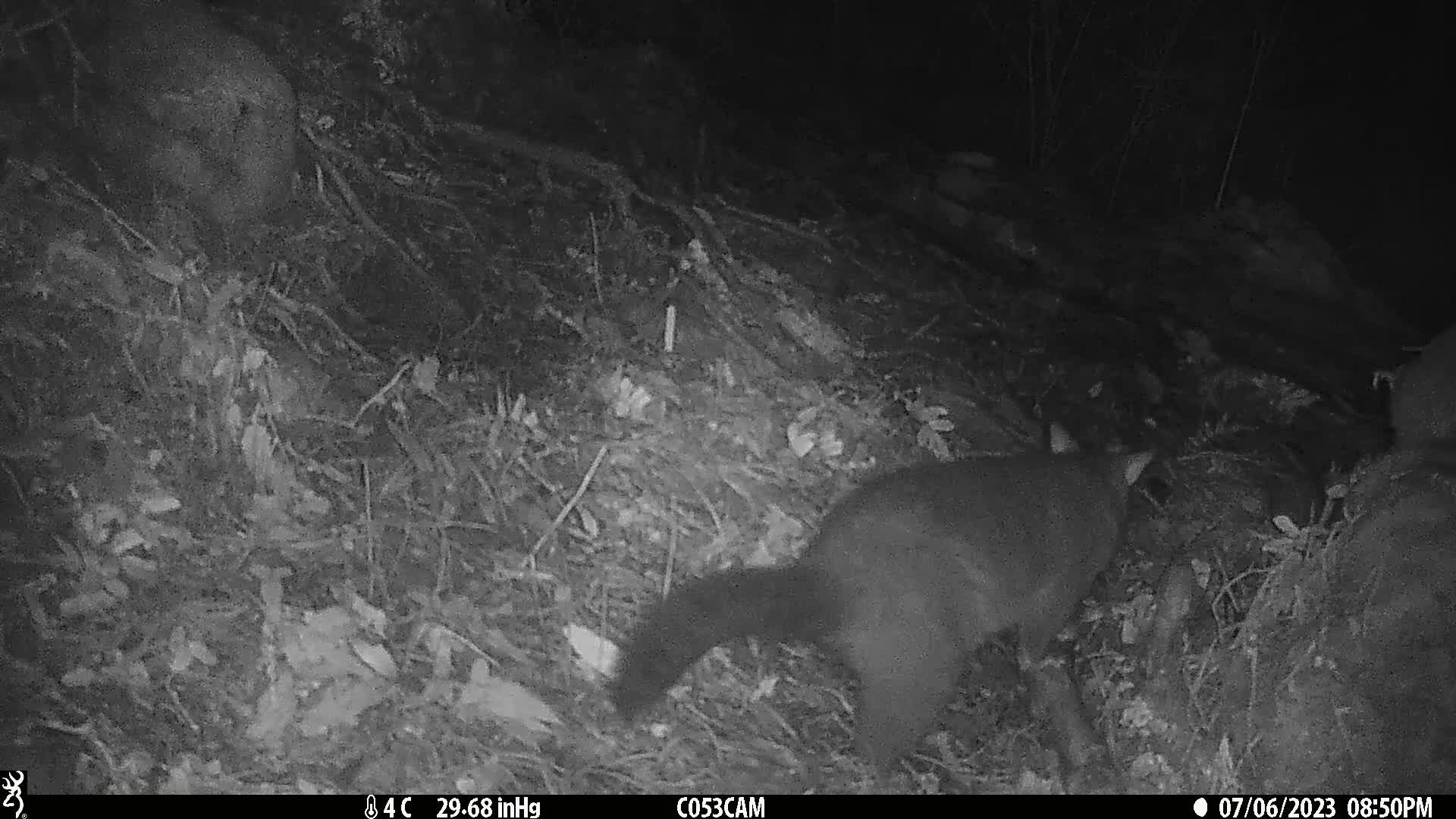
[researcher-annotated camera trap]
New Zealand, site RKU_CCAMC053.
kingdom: Animalia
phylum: Chordata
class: Mammalia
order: Diprotodontia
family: Phalangeridae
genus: Trichosurus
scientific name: Trichosurus vulpecula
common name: common brushtail possum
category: possum